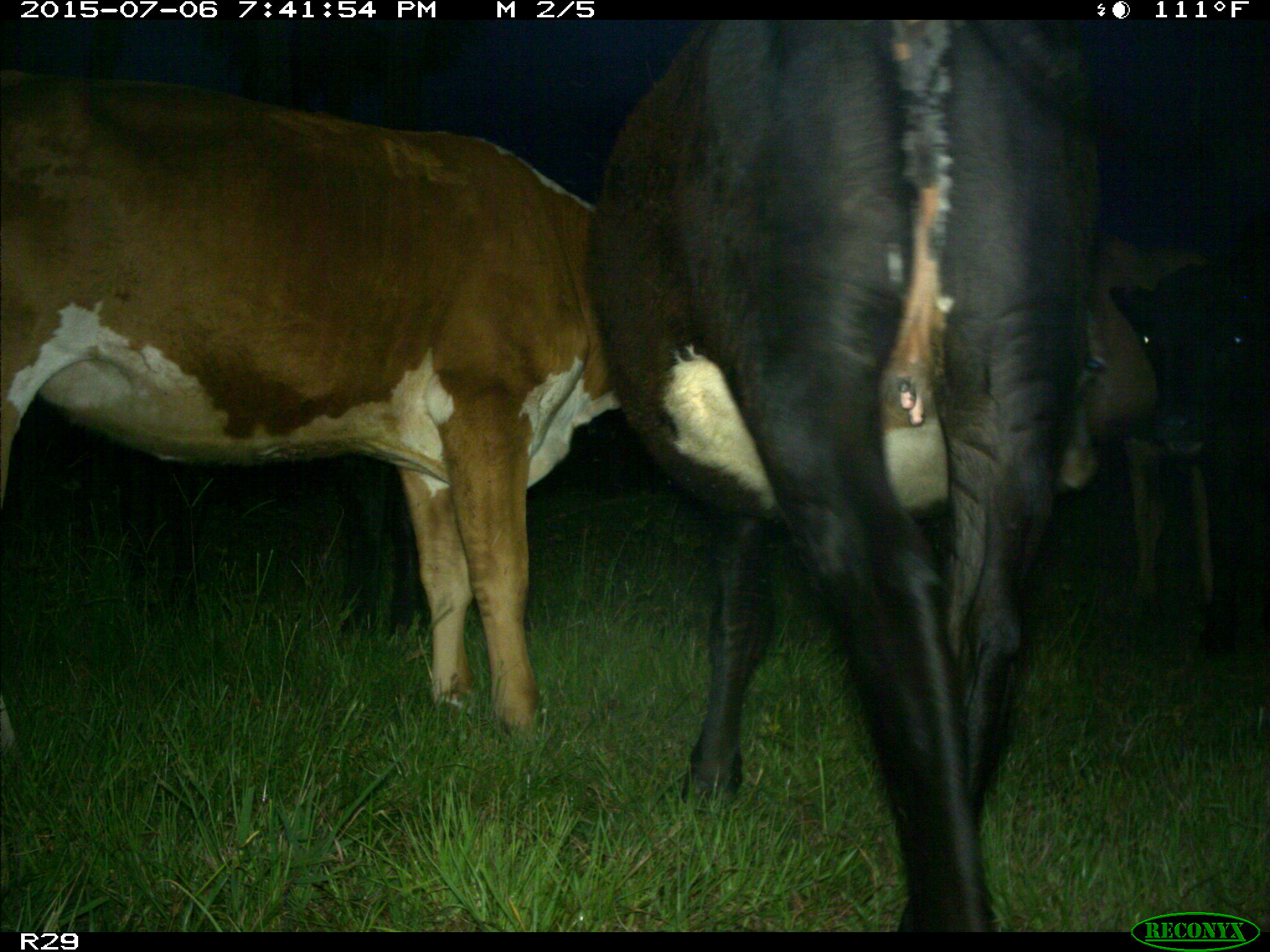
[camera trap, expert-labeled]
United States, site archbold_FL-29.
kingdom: Animalia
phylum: Chordata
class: Mammalia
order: Artiodactyla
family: Bovidae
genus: Bos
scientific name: Bos taurus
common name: domestic cow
Bos taurus (domestic cow).